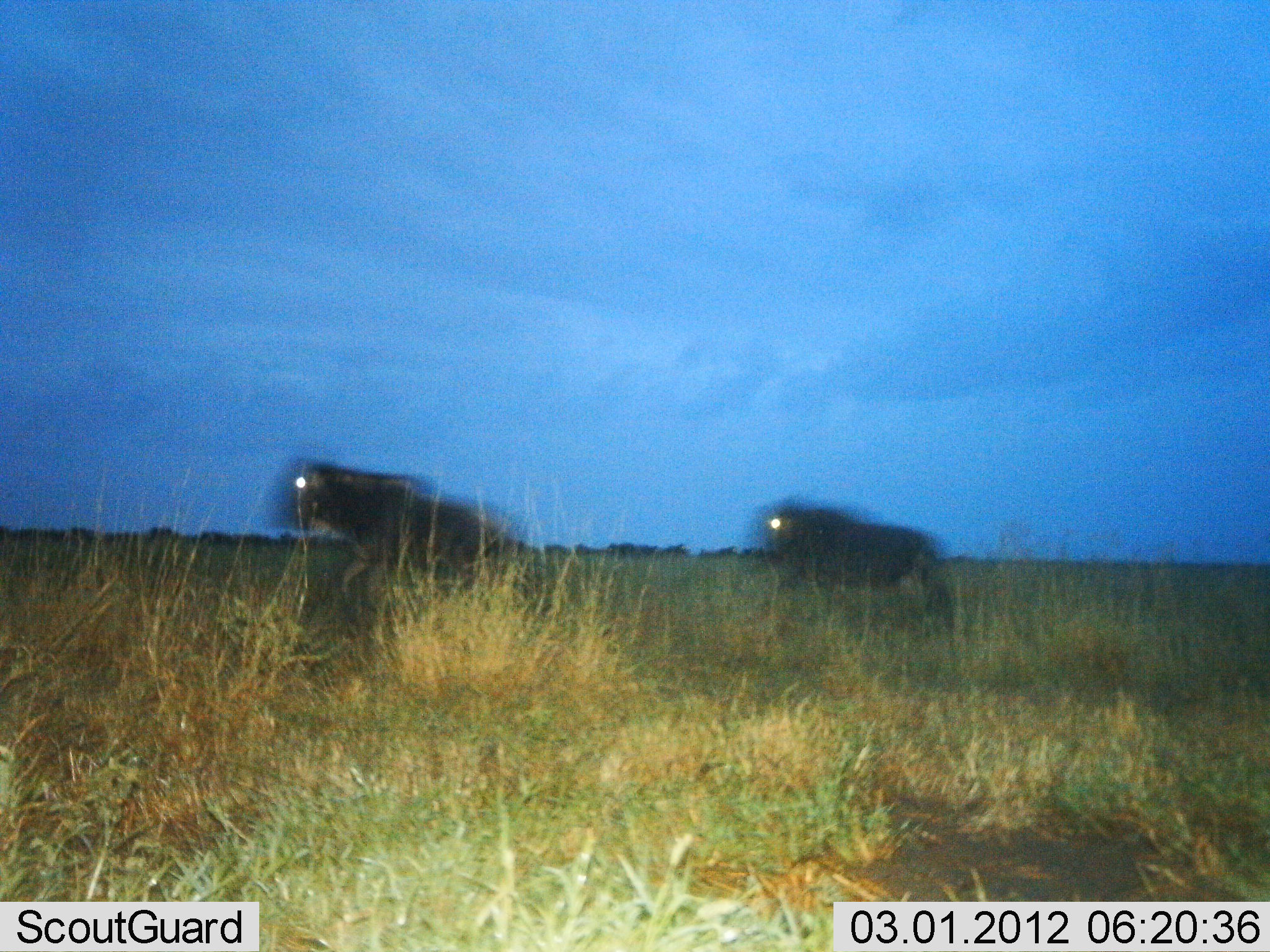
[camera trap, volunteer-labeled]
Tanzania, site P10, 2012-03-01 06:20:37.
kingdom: Animalia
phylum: Chordata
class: Mammalia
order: Artiodactyla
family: Bovidae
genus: Connochaetes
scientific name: Connochaetes taurinus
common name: blue wildebeest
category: wildebeest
Wildebeest (blue wildebeest) (Connochaetes taurinus), count 2. Behavior (volunteer vote fractions): standing 0%, resting 0%, moving 100%, interacting 0%. Young present (vote fraction): 0%. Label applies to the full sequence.